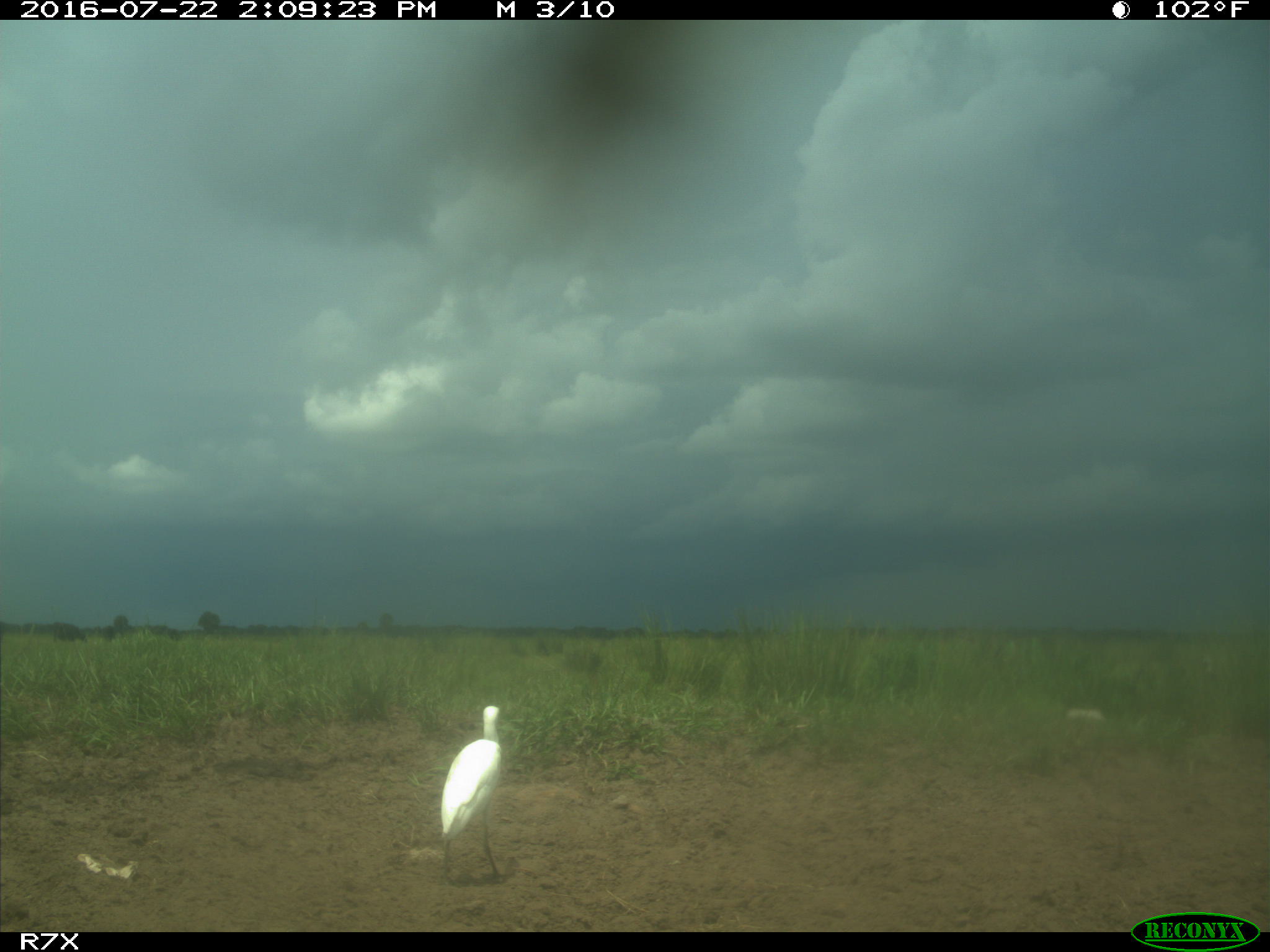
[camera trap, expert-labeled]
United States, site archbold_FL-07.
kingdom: Animalia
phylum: Chordata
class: Mammalia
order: Artiodactyla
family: Bovidae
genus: Bos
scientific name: Bos taurus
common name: domestic cow